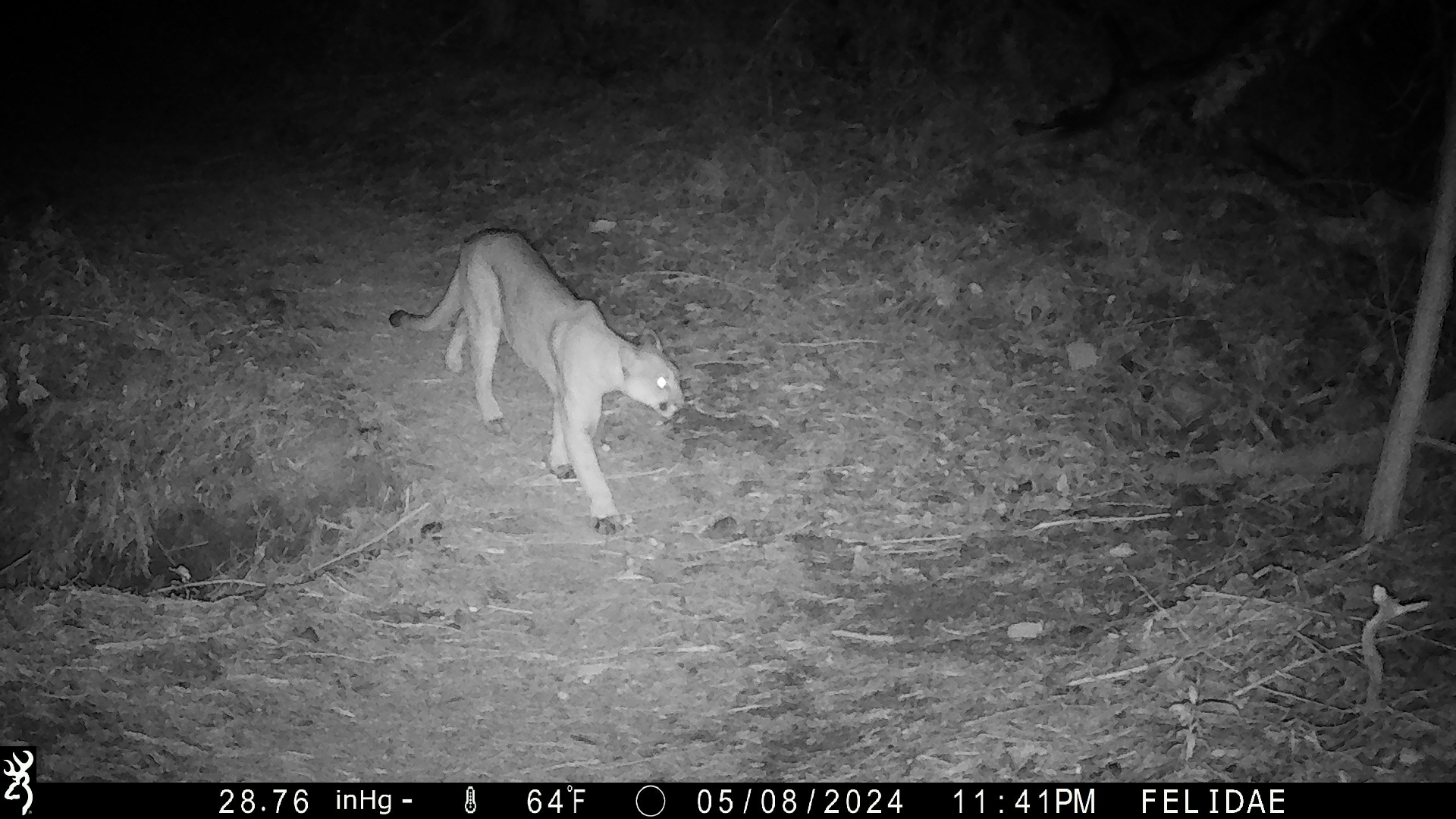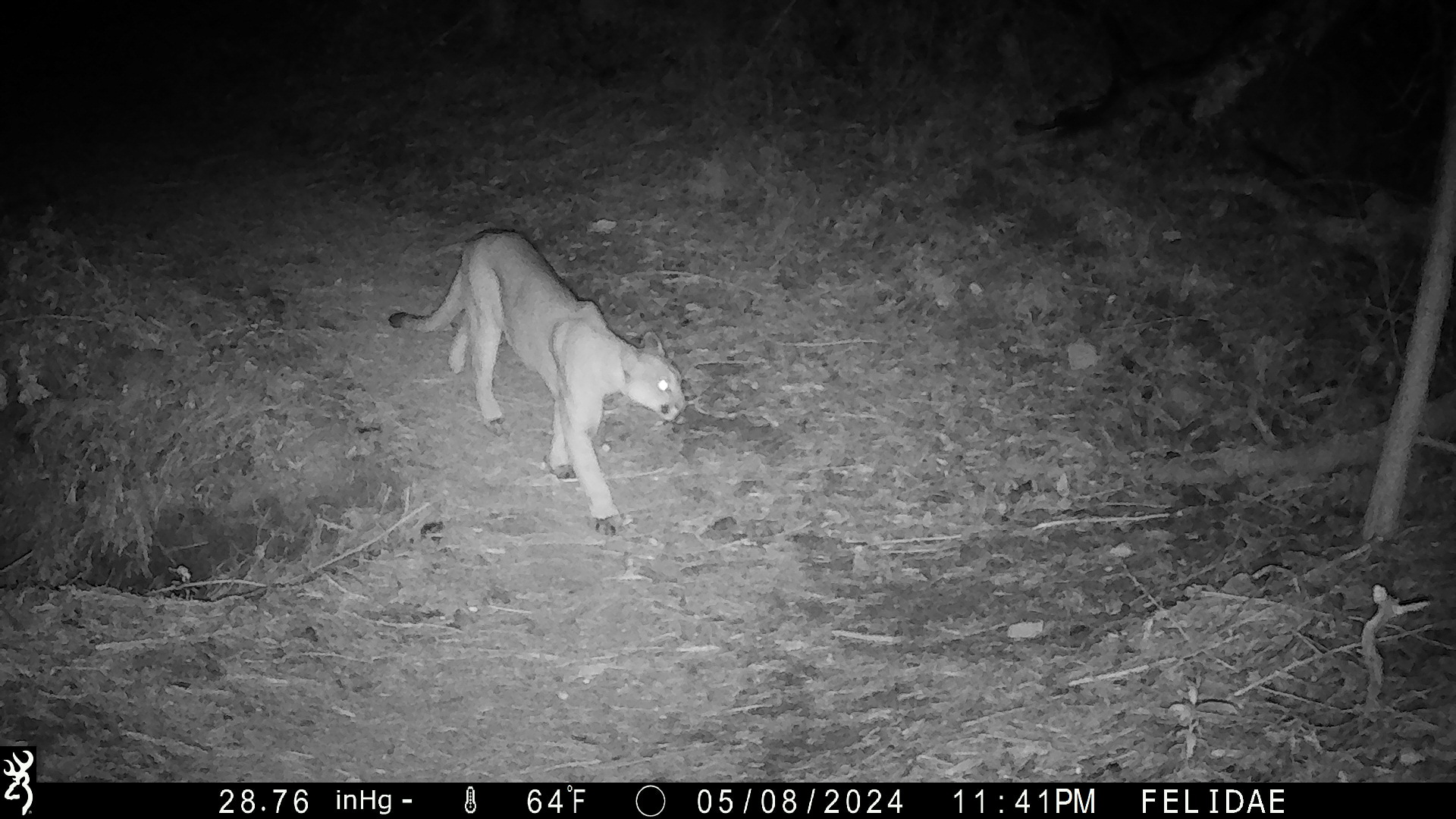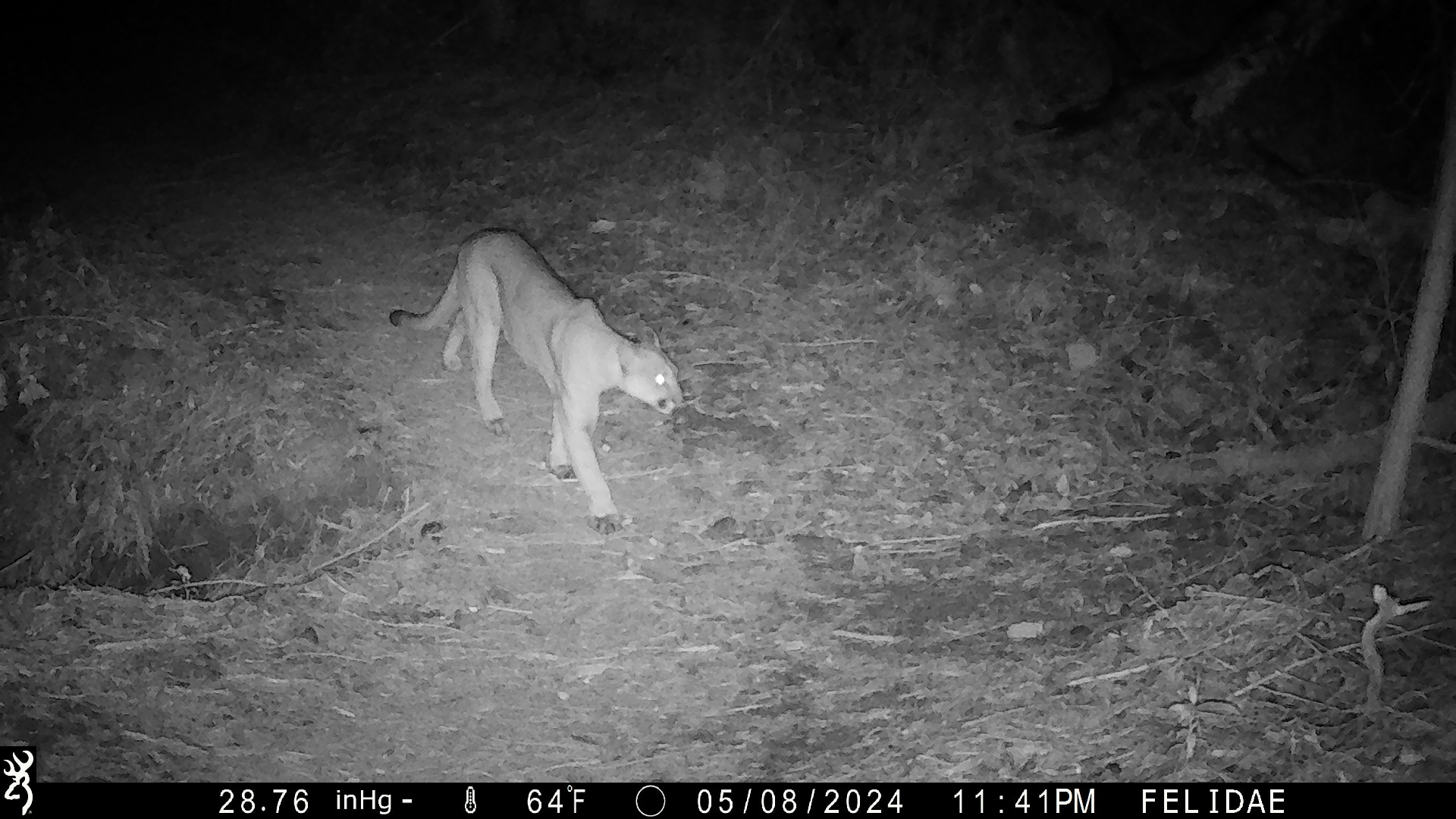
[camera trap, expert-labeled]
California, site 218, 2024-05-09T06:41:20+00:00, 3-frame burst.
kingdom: Animalia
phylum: Chordata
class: Mammalia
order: Carnivora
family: Felidae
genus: Puma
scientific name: Puma concolor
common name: puma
Puma (Puma concolor).